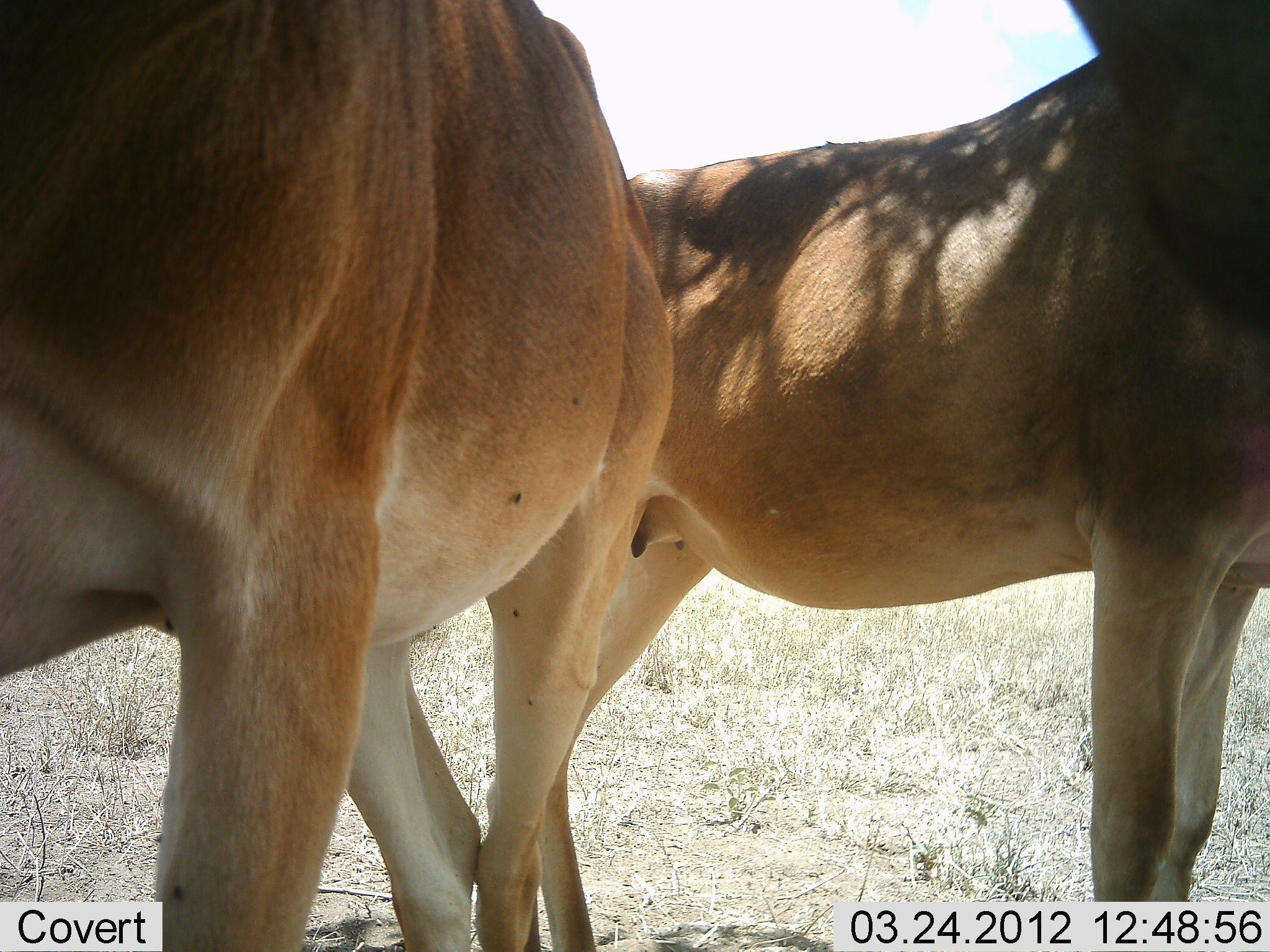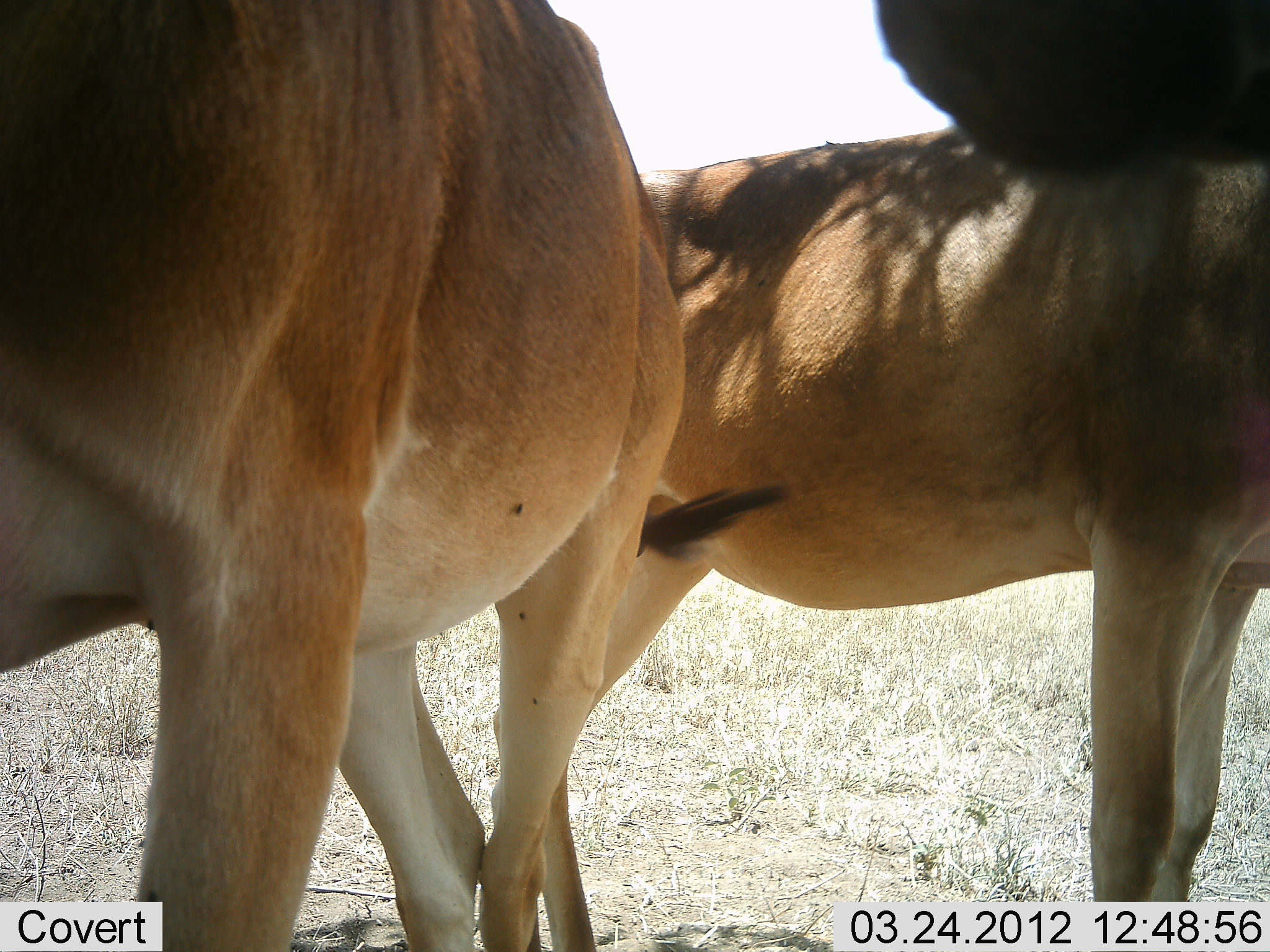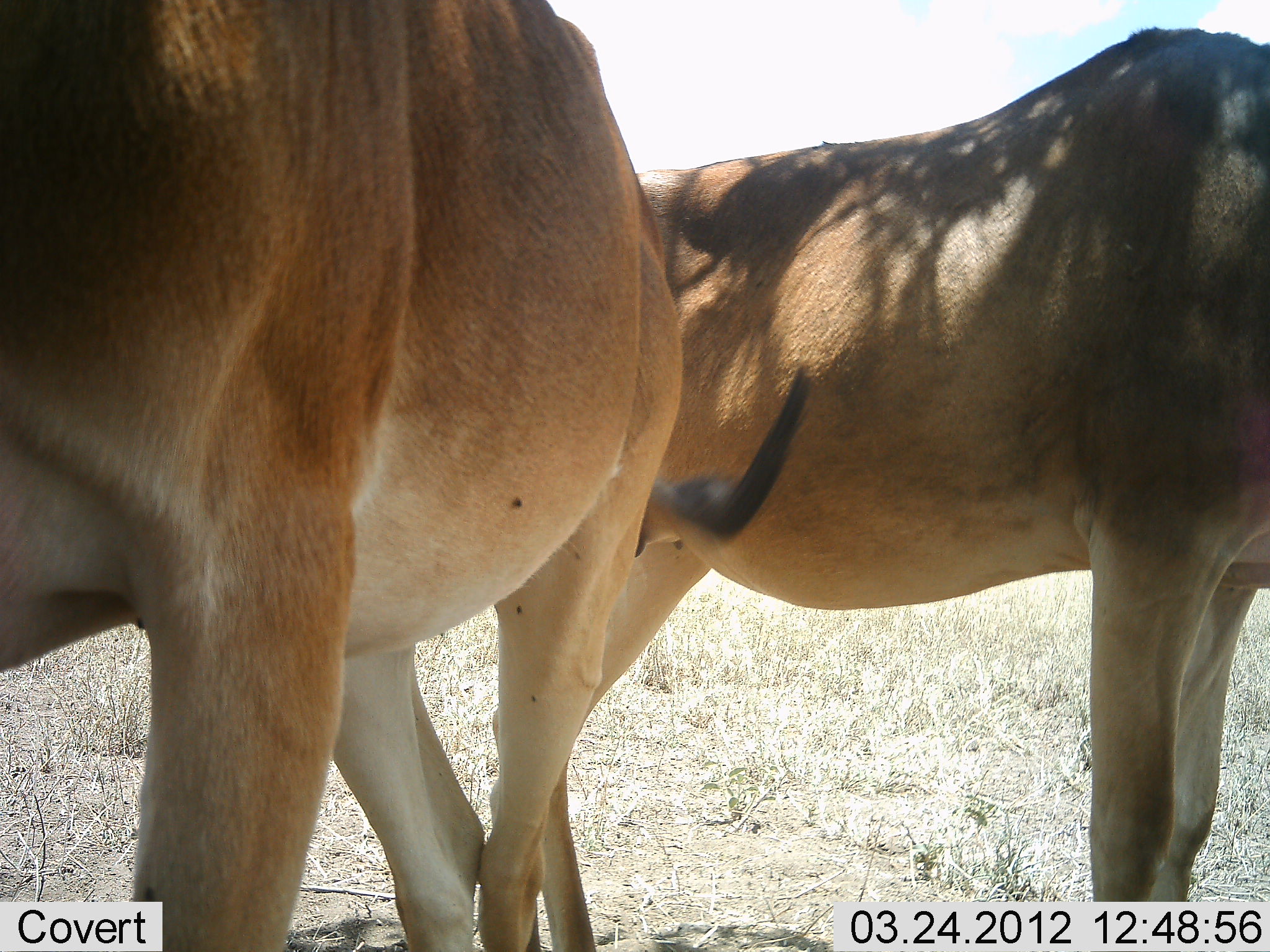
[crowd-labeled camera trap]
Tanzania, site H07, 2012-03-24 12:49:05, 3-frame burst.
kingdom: Animalia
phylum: Chordata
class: Mammalia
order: Artiodactyla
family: Bovidae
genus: Alcelaphus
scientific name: Alcelaphus buselaphus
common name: hartebeest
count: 2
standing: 100%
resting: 6%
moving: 6%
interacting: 12%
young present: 0%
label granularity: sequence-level